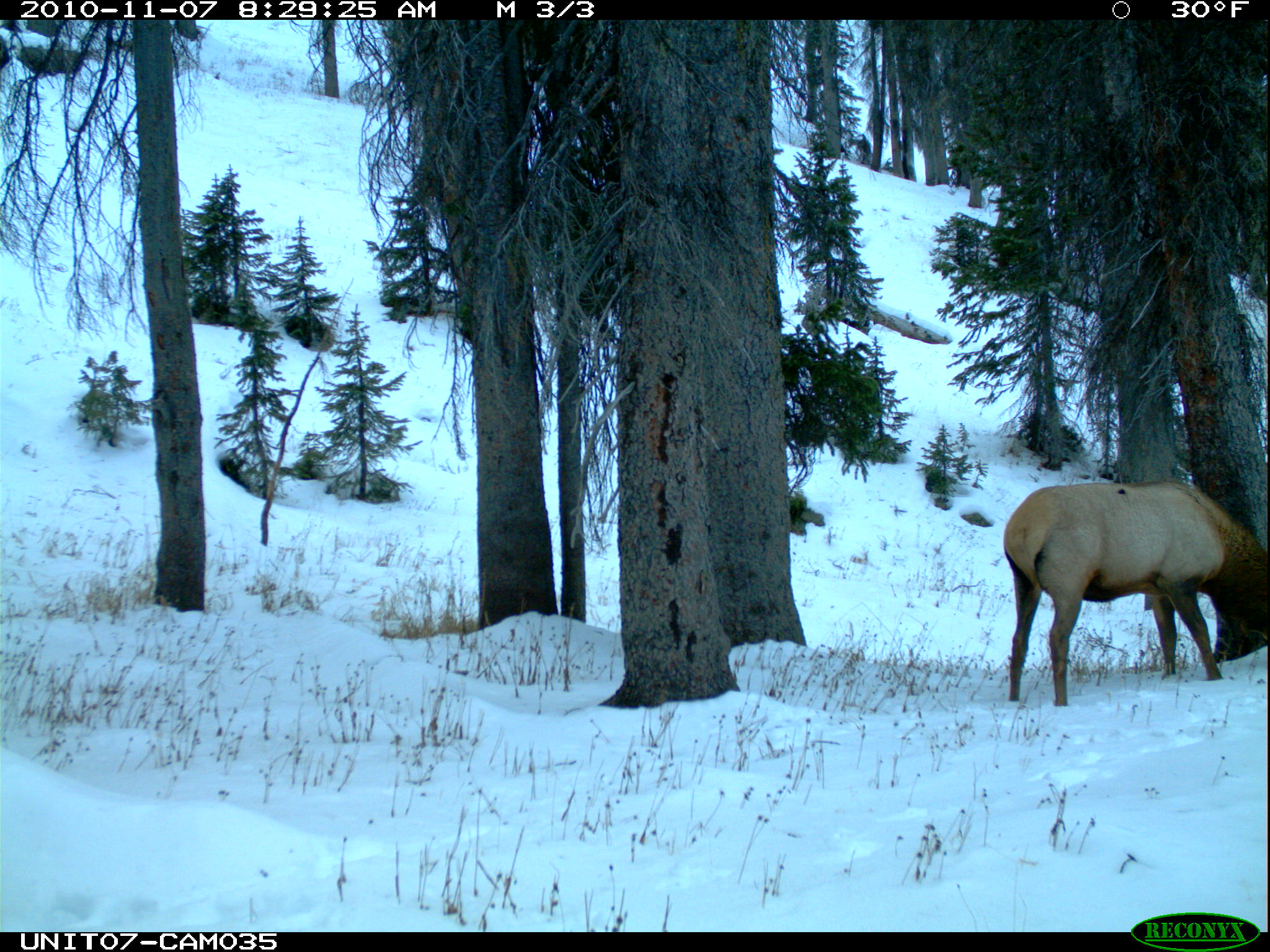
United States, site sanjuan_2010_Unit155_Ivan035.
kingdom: Animalia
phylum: Chordata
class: Mammalia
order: Artiodactyla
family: Cervidae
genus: Cervus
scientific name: Cervus elaphus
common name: red deer